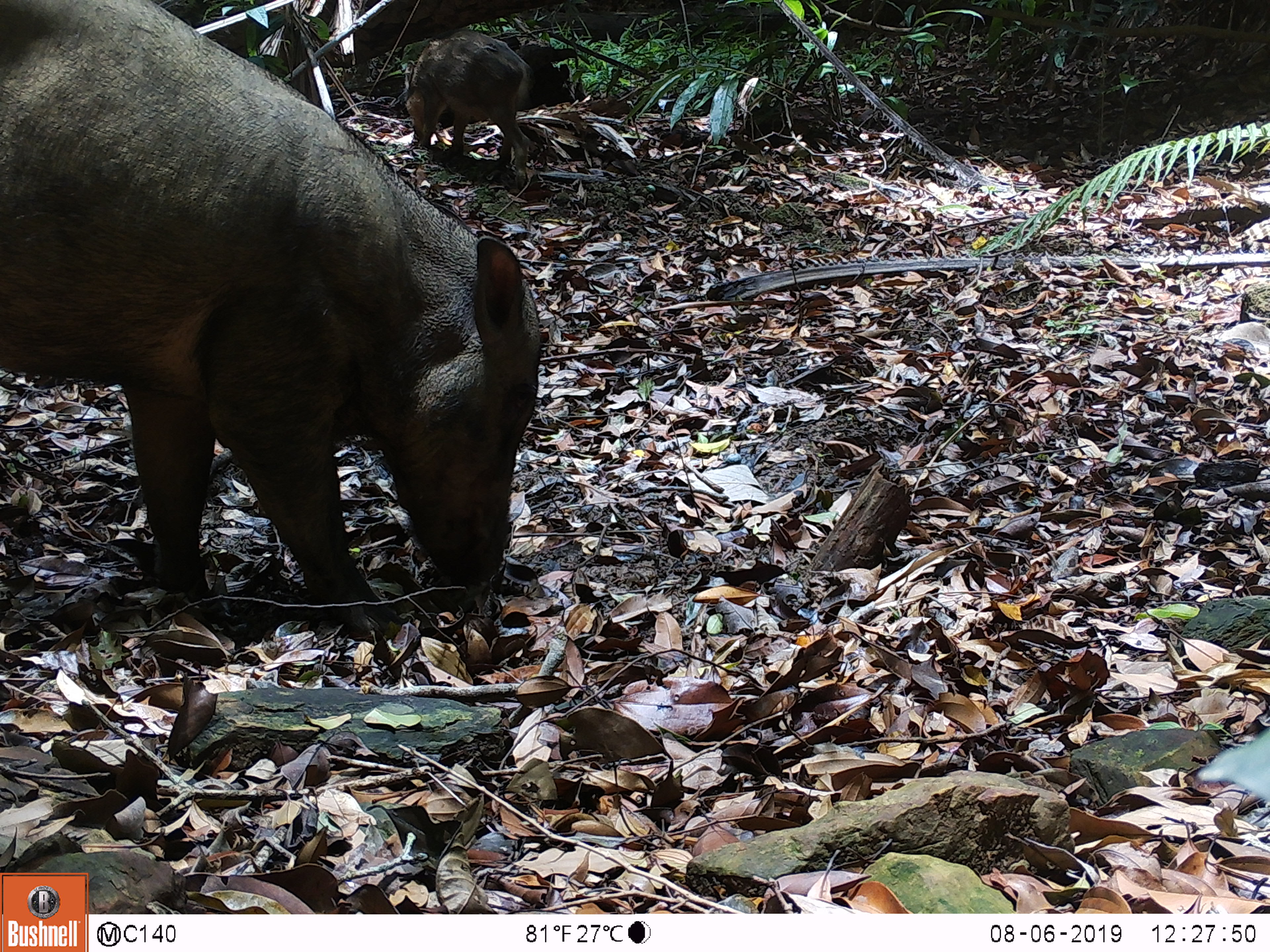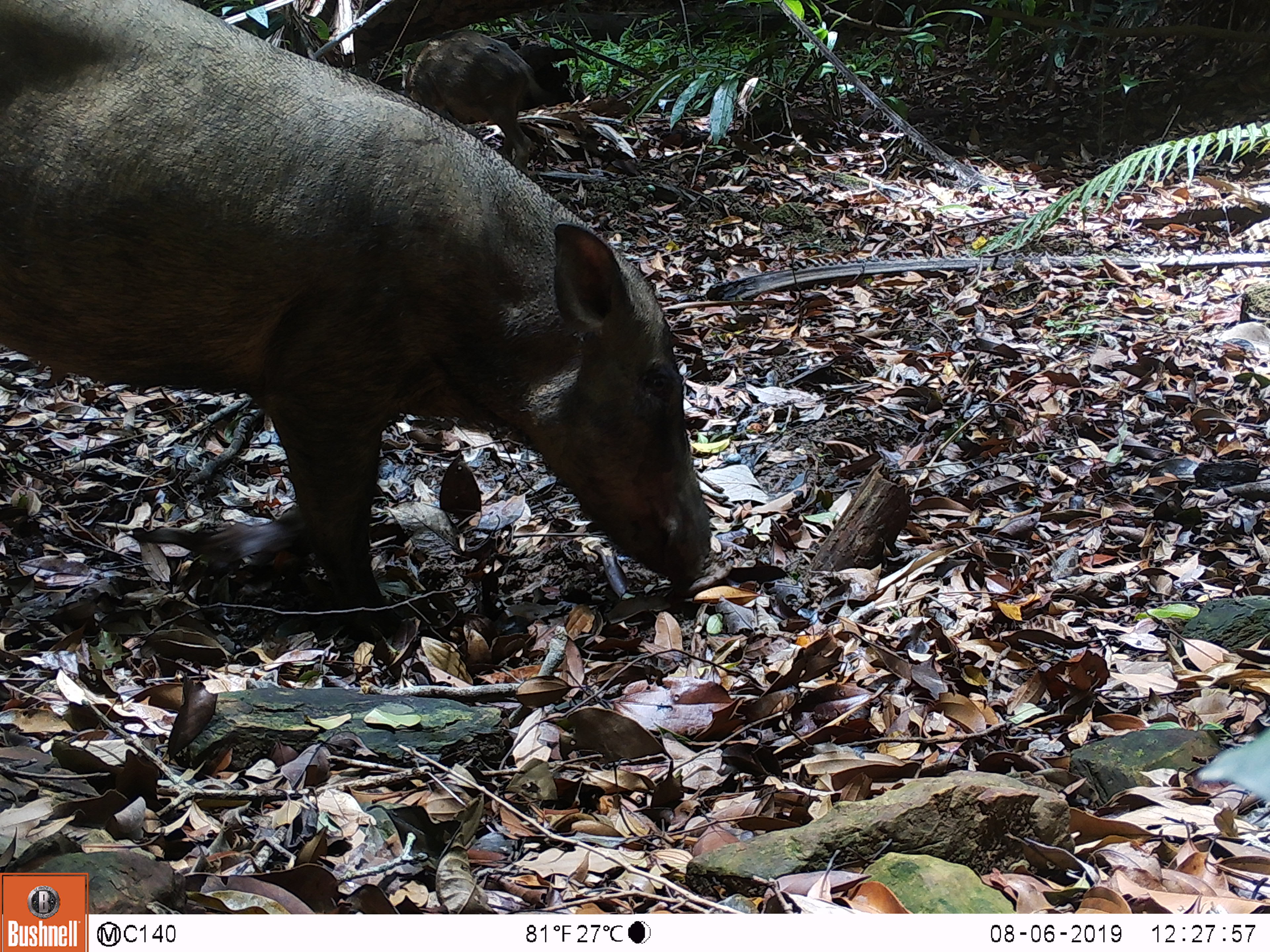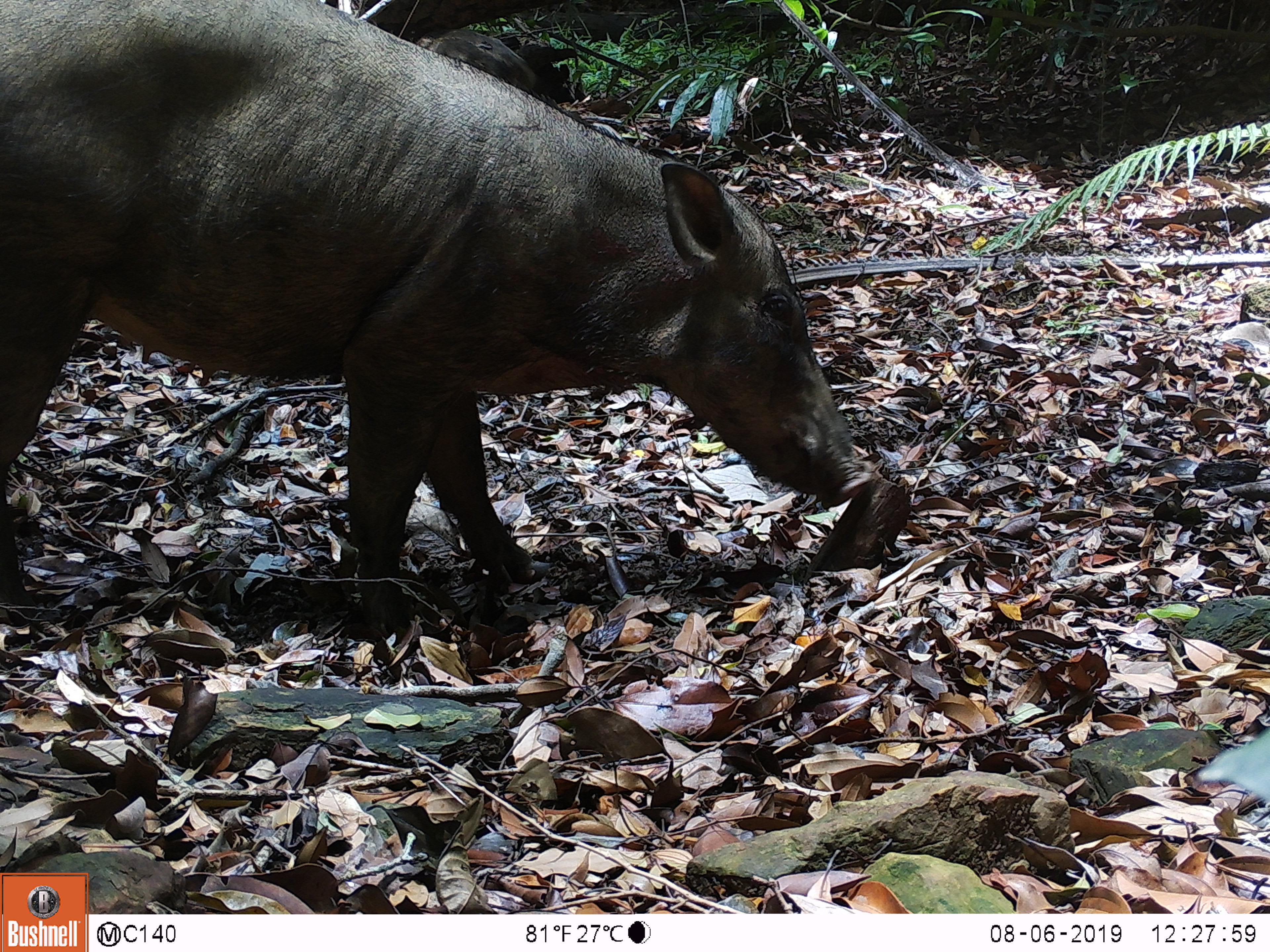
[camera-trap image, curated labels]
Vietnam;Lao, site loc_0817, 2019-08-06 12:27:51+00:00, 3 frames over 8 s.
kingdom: Animalia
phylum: Chordata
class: Mammalia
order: Artiodactyla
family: Suidae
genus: Sus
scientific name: Sus scrofa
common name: eurasian wild pig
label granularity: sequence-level